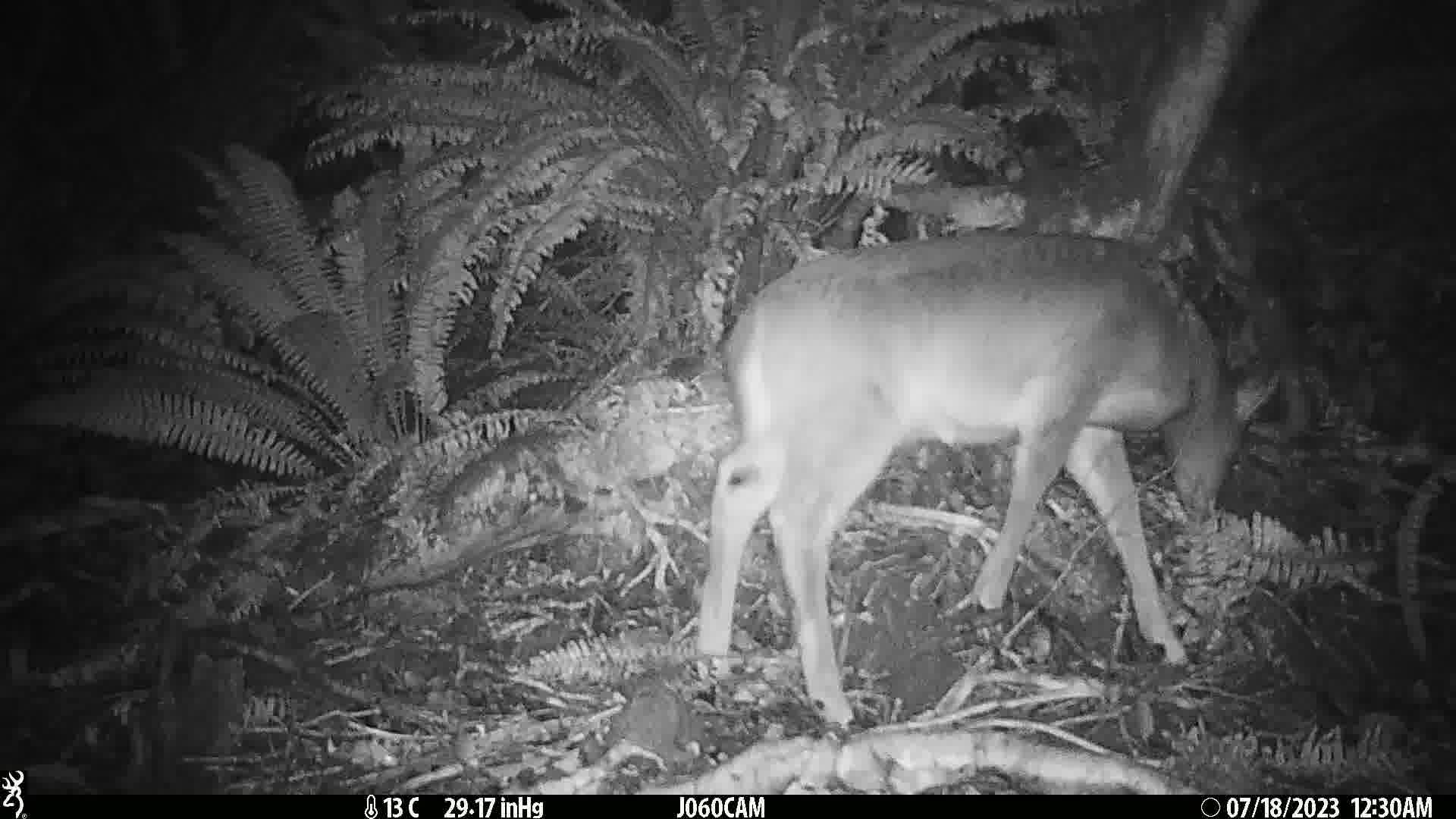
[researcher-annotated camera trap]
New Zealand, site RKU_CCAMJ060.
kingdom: Animalia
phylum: Chordata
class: Mammalia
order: Artiodactyla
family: Cervidae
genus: Odocoileus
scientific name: Odocoileus virginianus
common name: white-tailed deer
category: white tailed deer